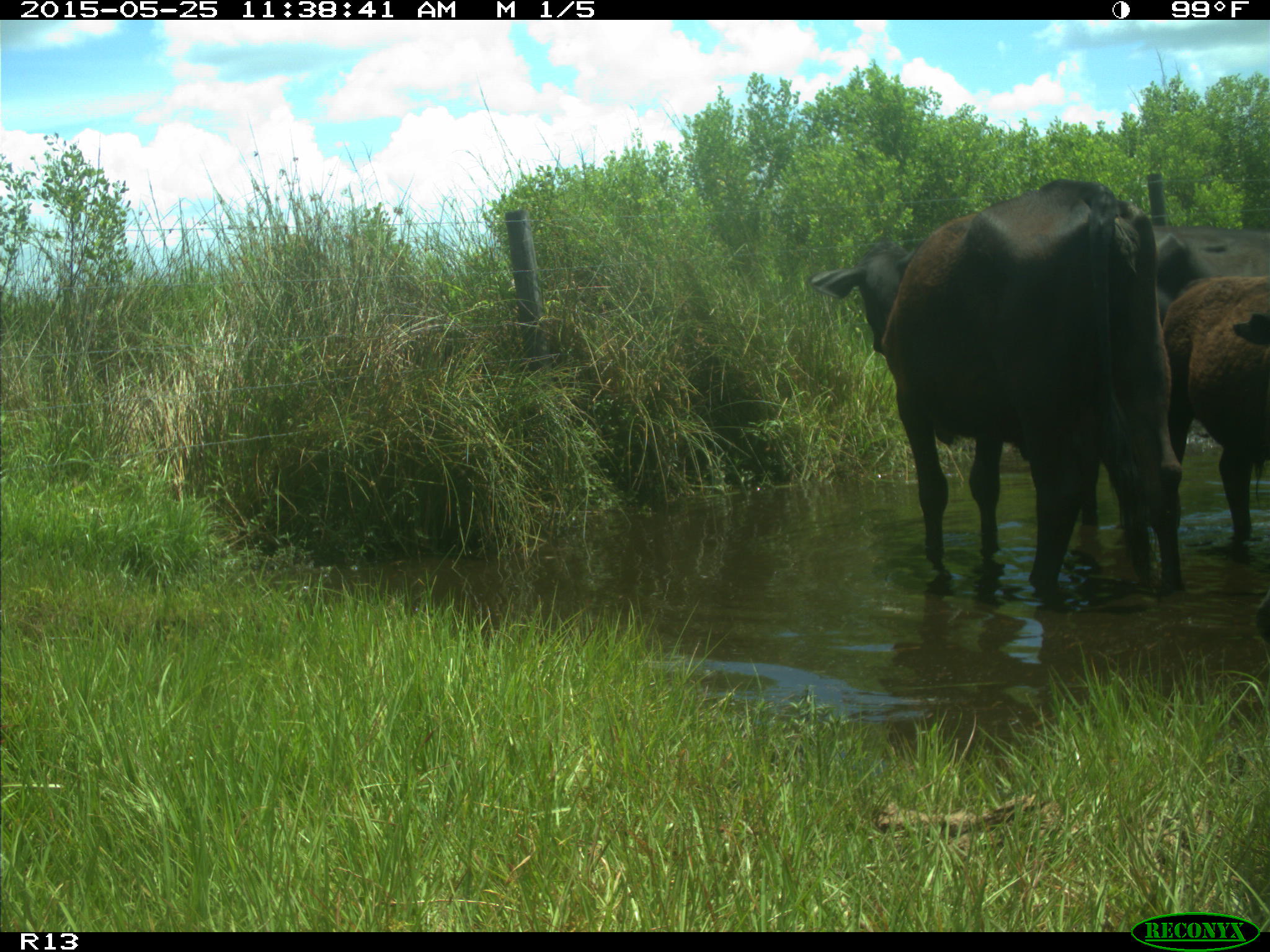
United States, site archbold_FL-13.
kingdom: Animalia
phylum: Chordata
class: Mammalia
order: Artiodactyla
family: Bovidae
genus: Bos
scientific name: Bos taurus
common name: domestic cow